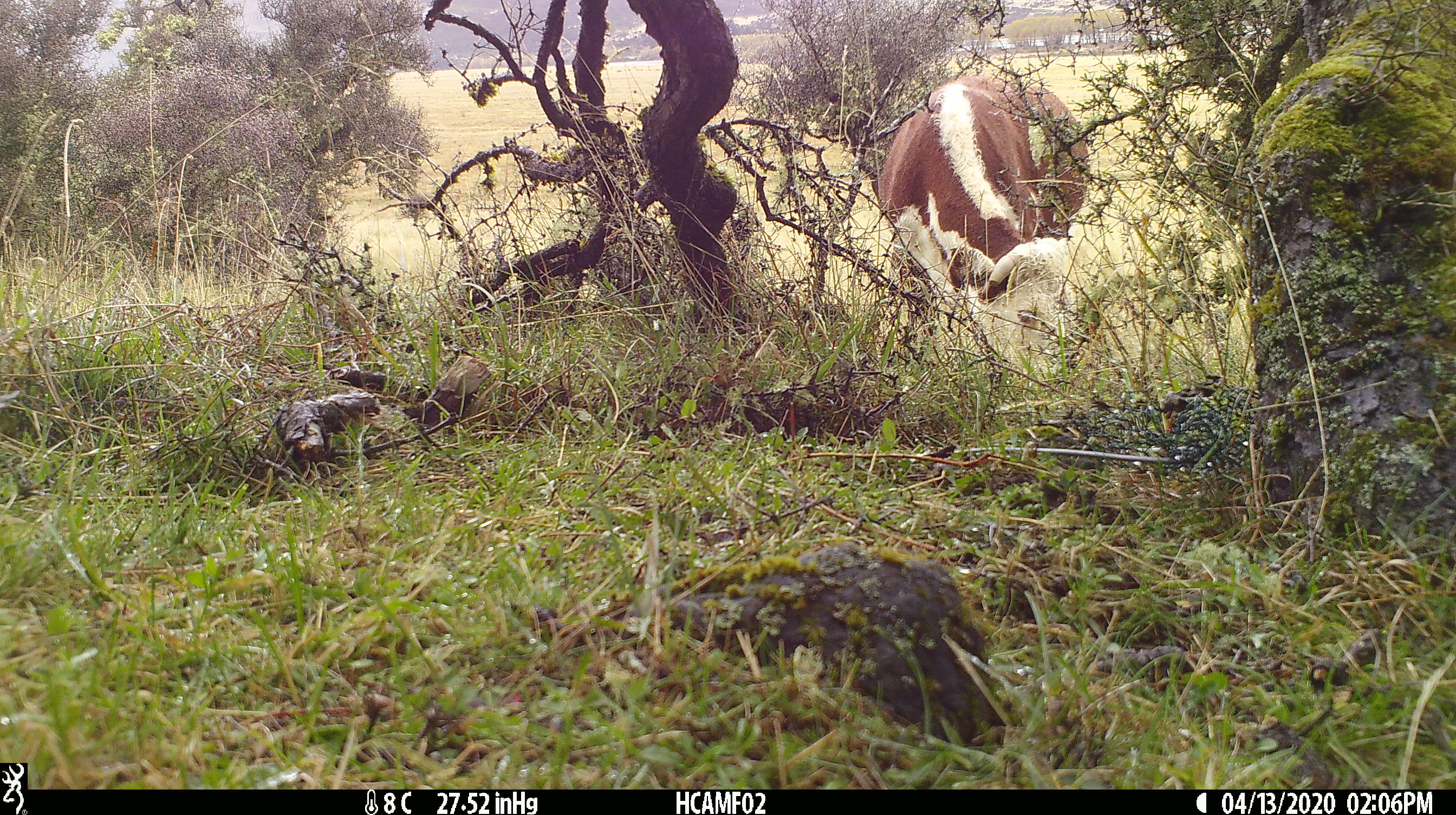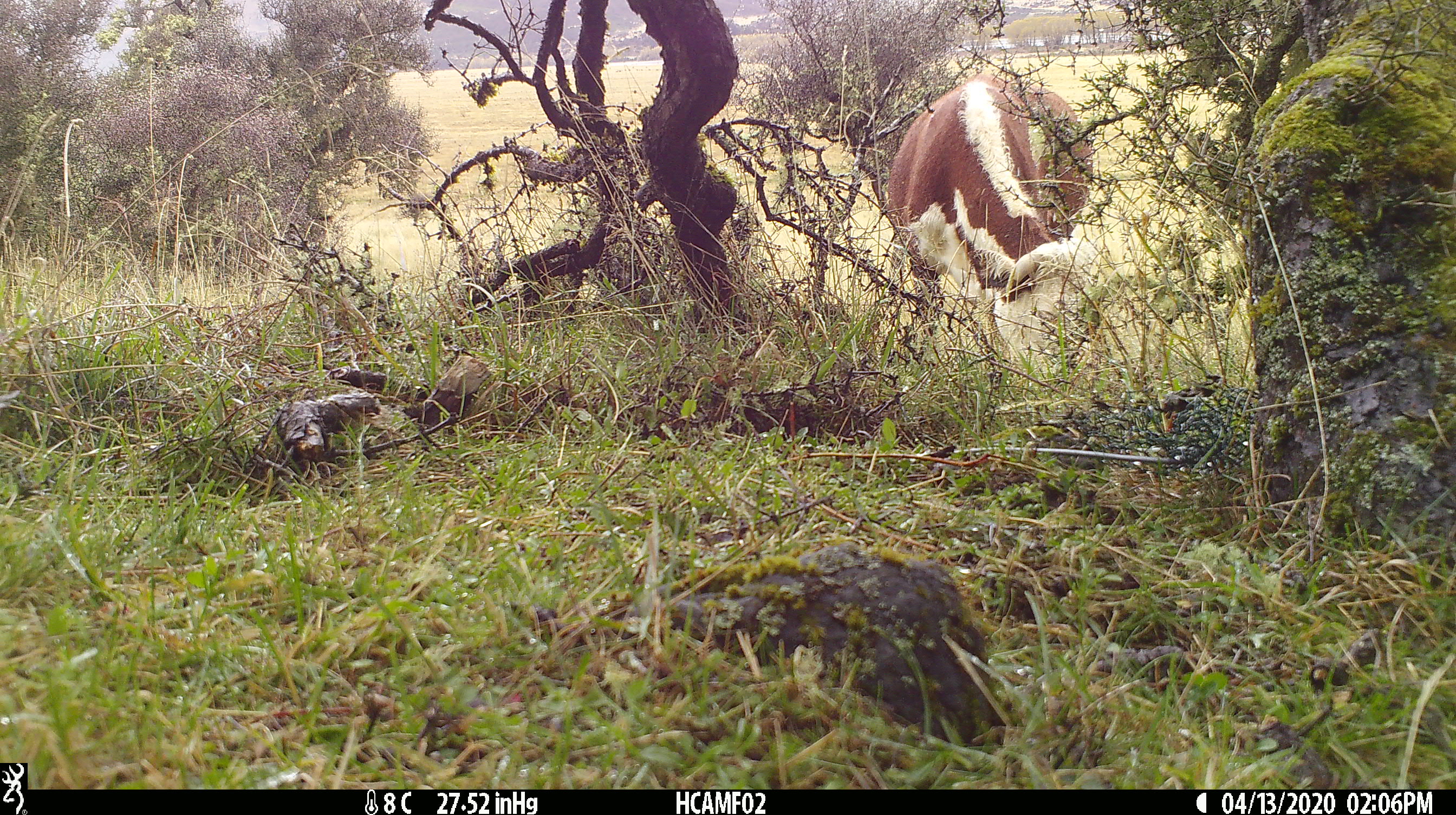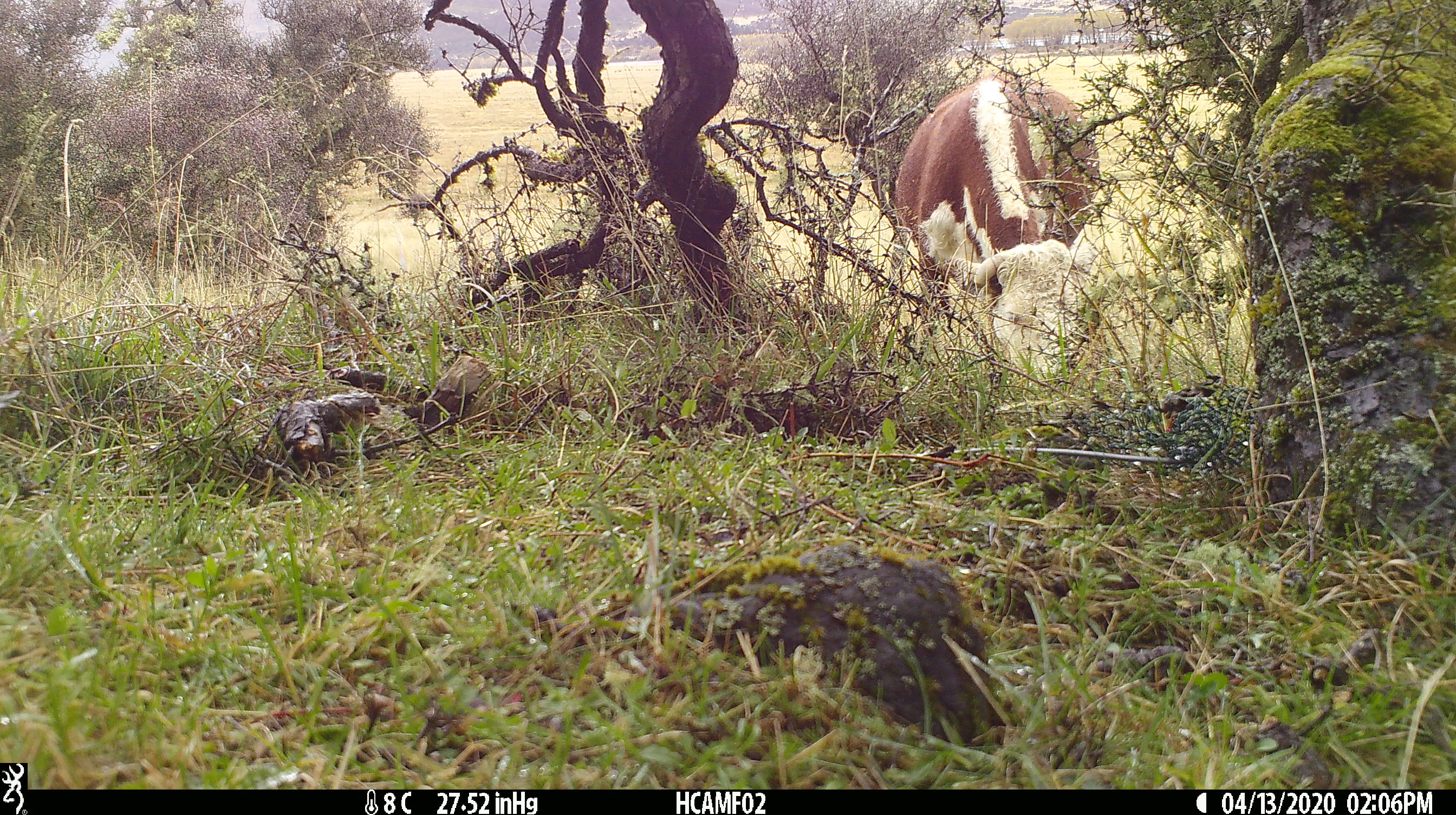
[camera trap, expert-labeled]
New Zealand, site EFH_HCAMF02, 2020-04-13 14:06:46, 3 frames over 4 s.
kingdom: Animalia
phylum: Chordata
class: Mammalia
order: Artiodactyla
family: Bovidae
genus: Bos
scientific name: Bos taurus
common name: domestic cow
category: cow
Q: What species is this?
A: Cow (domestic cow) (Bos taurus).